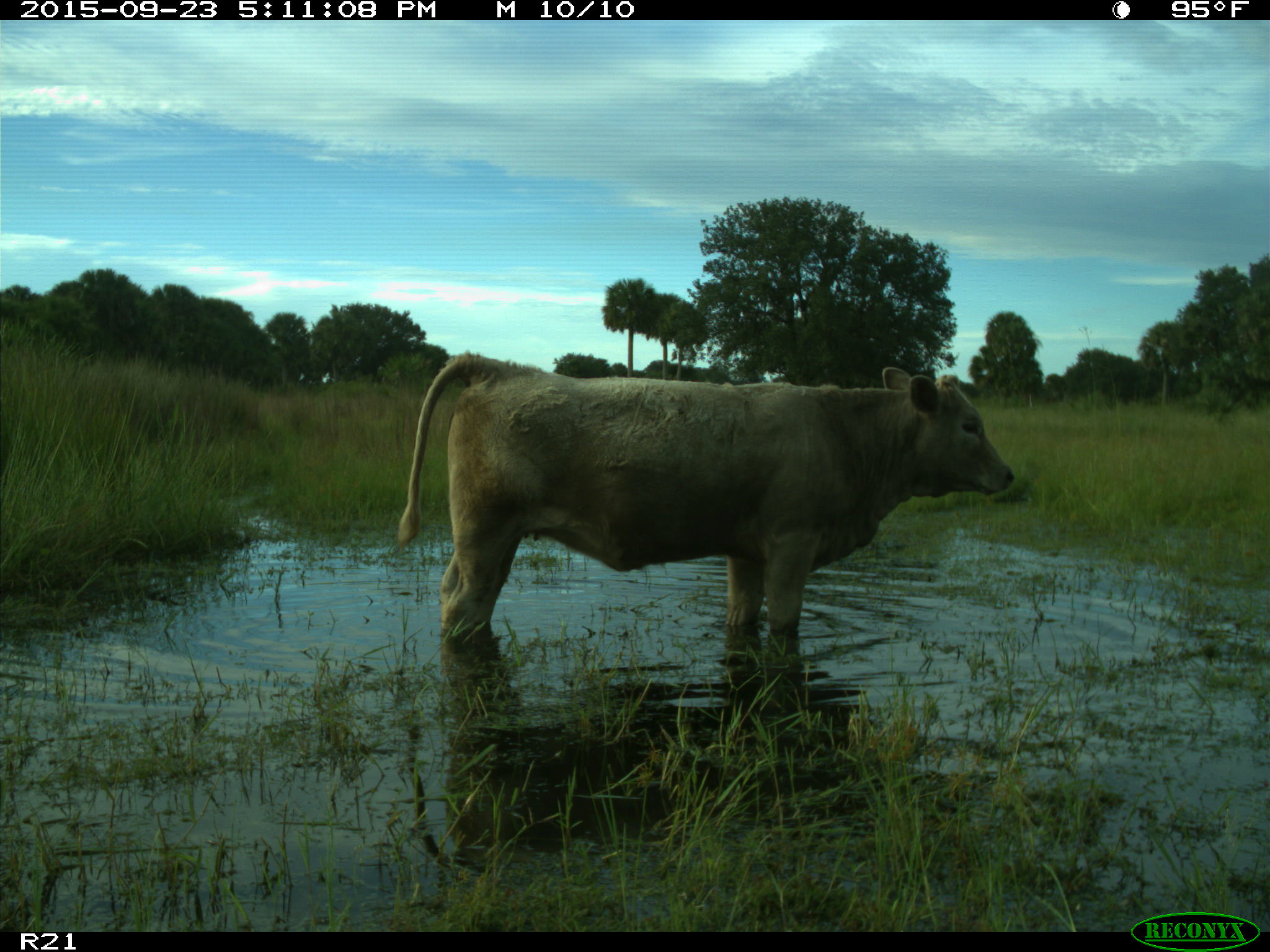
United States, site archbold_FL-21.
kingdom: Animalia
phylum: Chordata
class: Mammalia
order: Artiodactyla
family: Bovidae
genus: Bos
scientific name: Bos taurus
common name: domestic cow